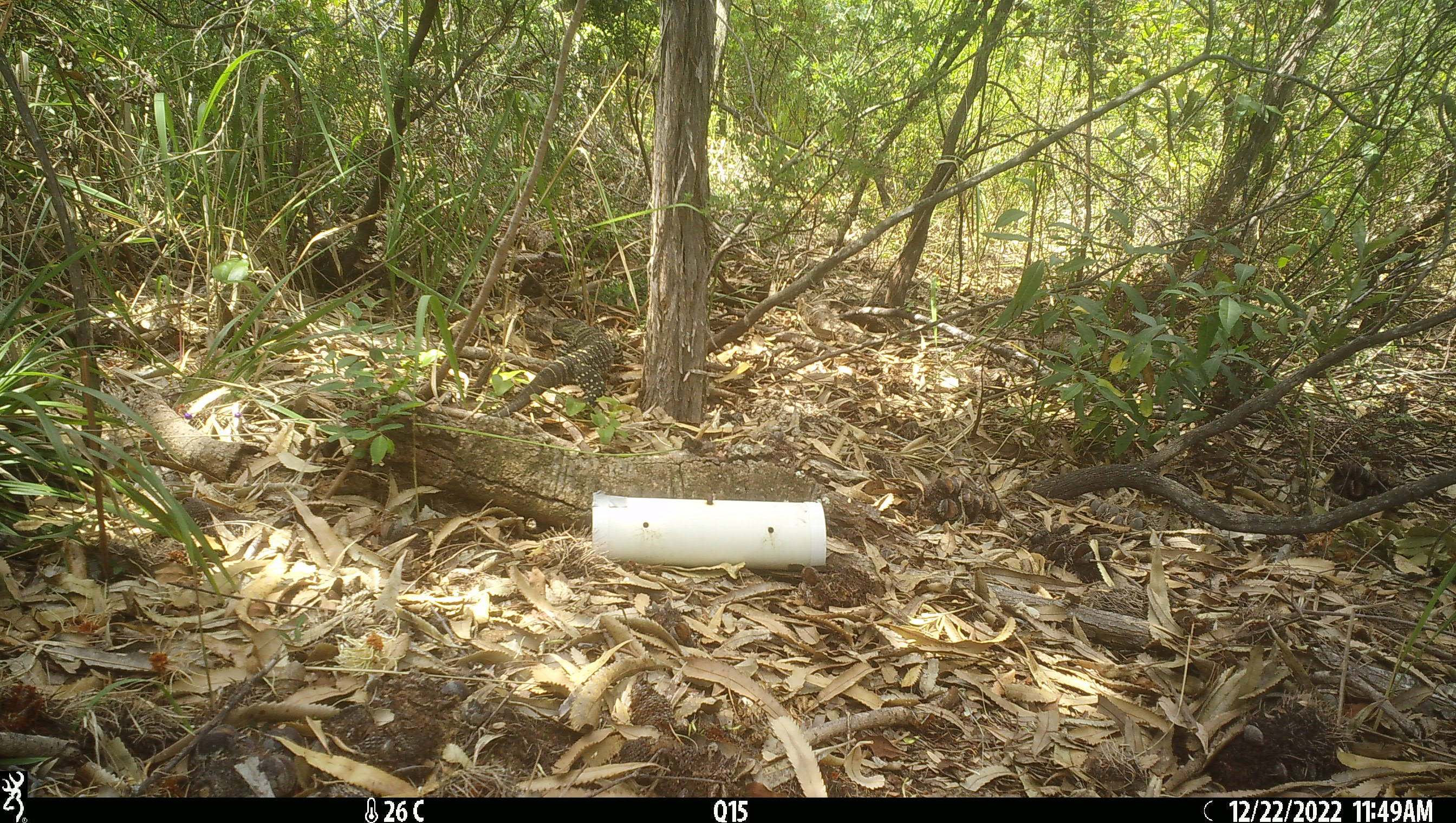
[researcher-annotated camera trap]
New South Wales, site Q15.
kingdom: Animalia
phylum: Chordata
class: Reptilia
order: Squamata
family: Varanidae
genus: Varanus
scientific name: Varanus varius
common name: lace monitor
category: goanna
Goanna (lace monitor) (Varanus varius).